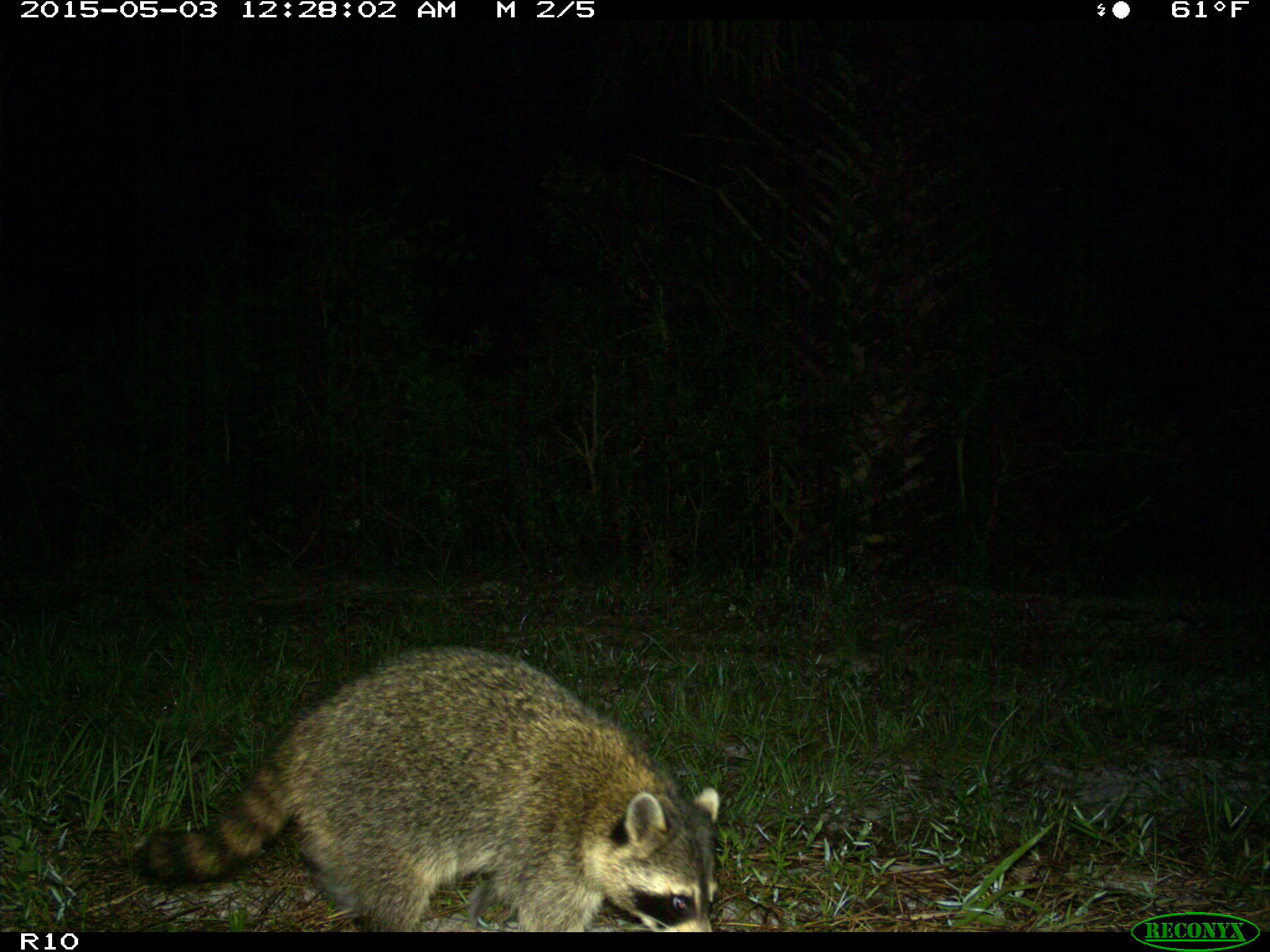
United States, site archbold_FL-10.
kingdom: Animalia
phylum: Chordata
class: Mammalia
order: Carnivora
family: Procyonidae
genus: Procyon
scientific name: Procyon lotor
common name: common raccoon